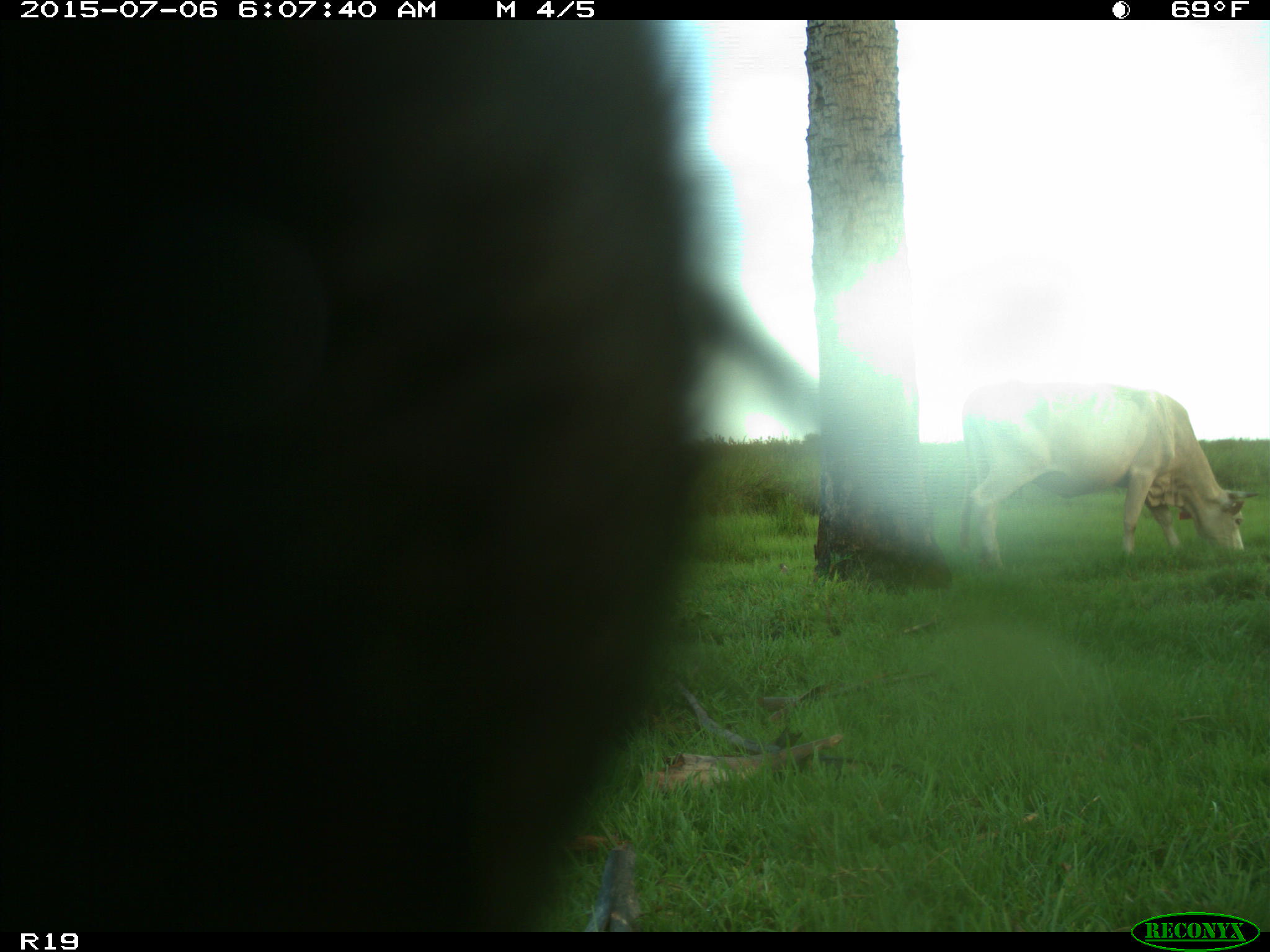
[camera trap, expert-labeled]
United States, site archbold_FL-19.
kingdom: Animalia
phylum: Chordata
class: Mammalia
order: Artiodactyla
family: Bovidae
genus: Bos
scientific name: Bos taurus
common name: domestic cow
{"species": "Bos taurus (domestic cow)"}